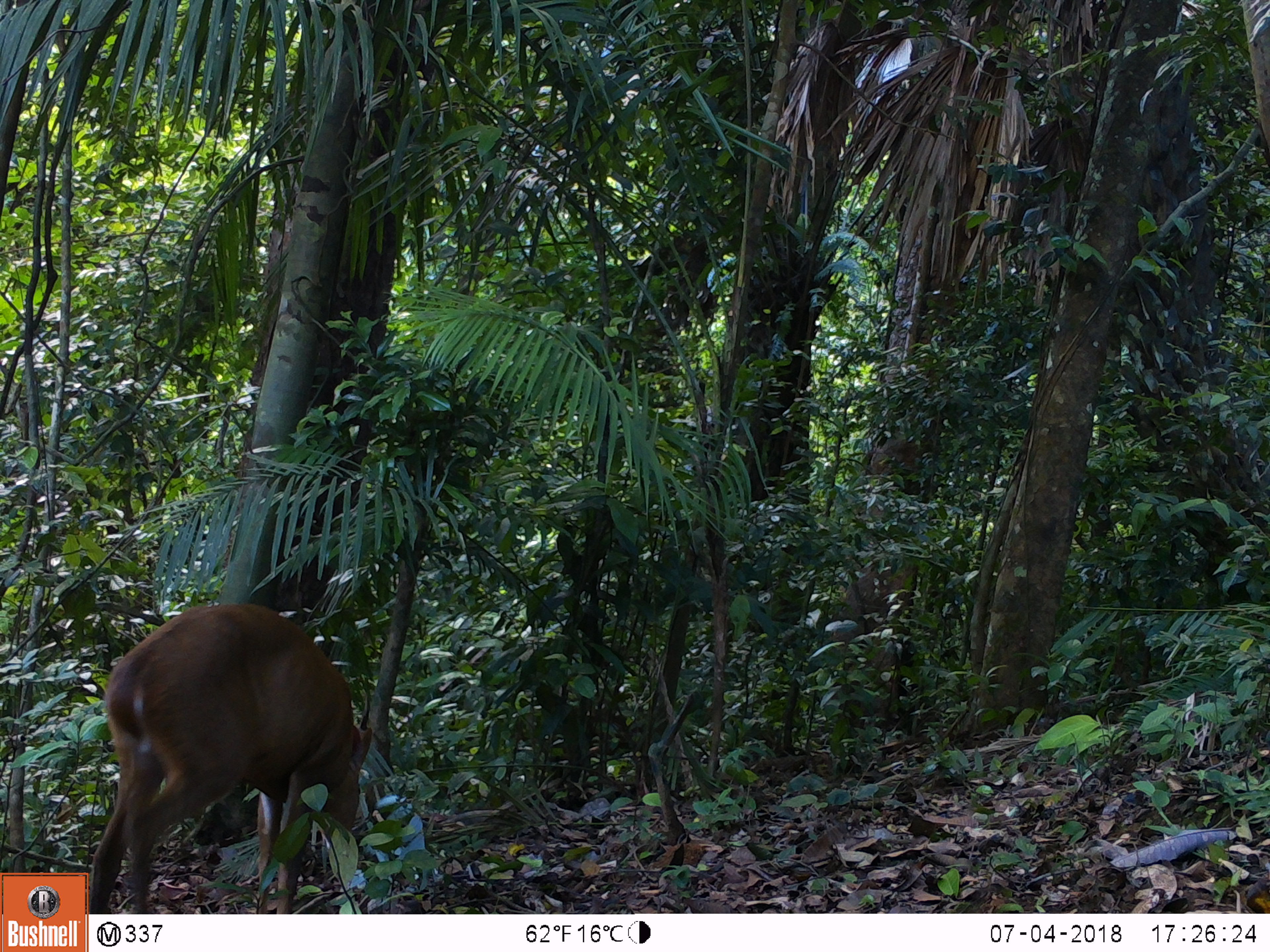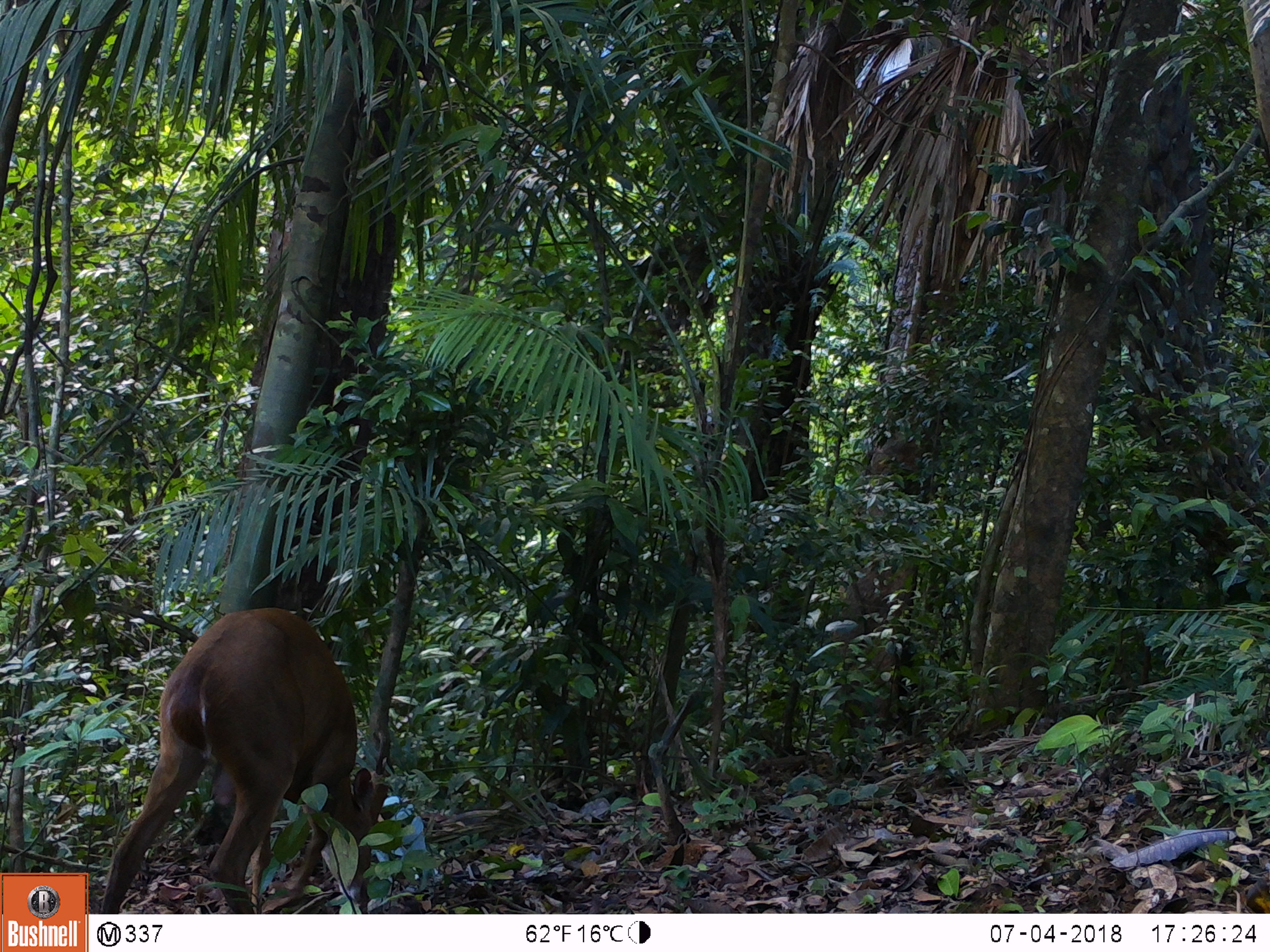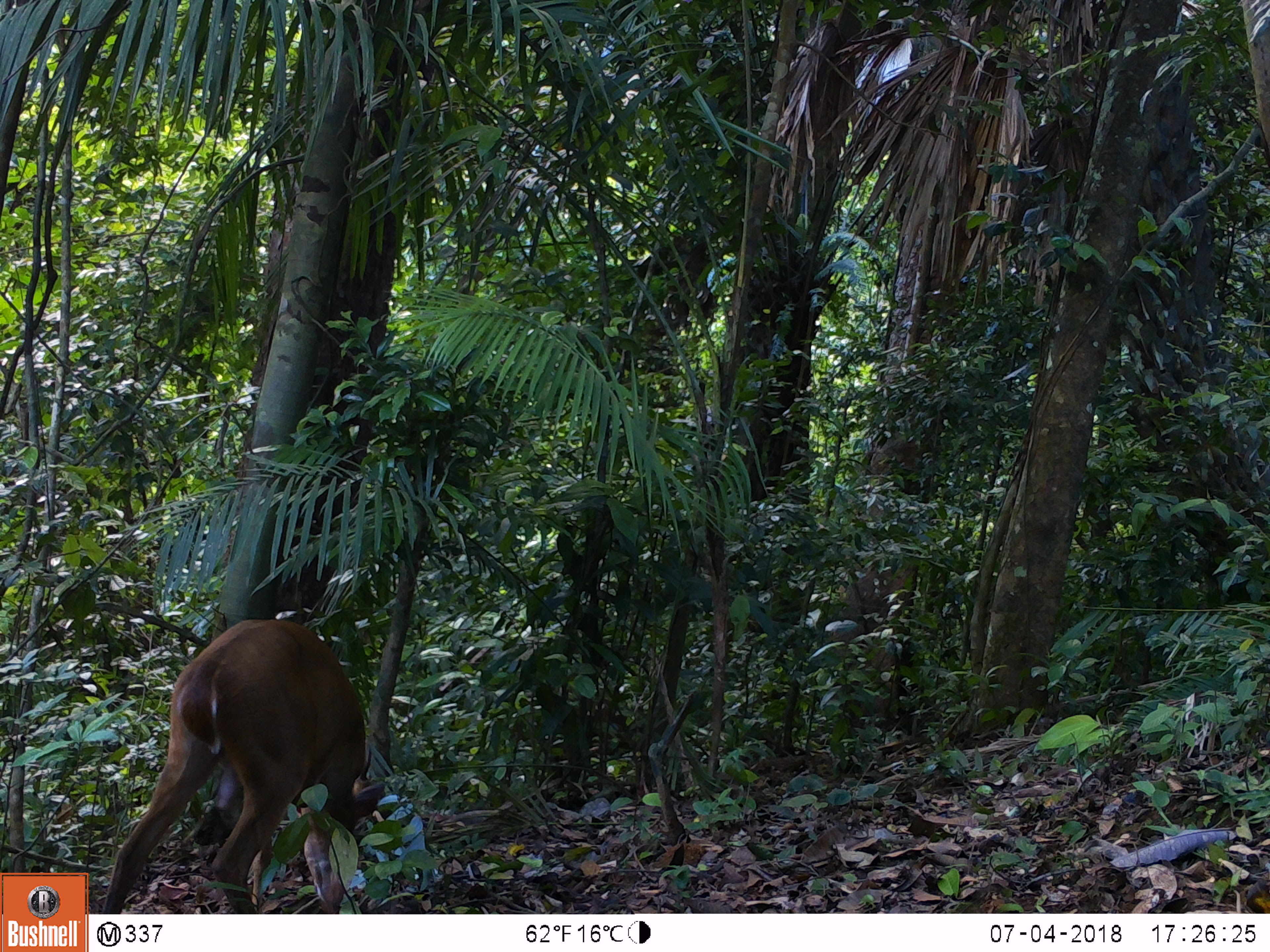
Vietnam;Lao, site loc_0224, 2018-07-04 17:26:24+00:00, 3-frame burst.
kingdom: Animalia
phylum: Chordata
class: Mammalia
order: Artiodactyla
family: Cervidae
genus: Muntiacus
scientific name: Muntiacus vuquangensis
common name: large-antlered muntjac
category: large antlered muntjac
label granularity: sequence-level